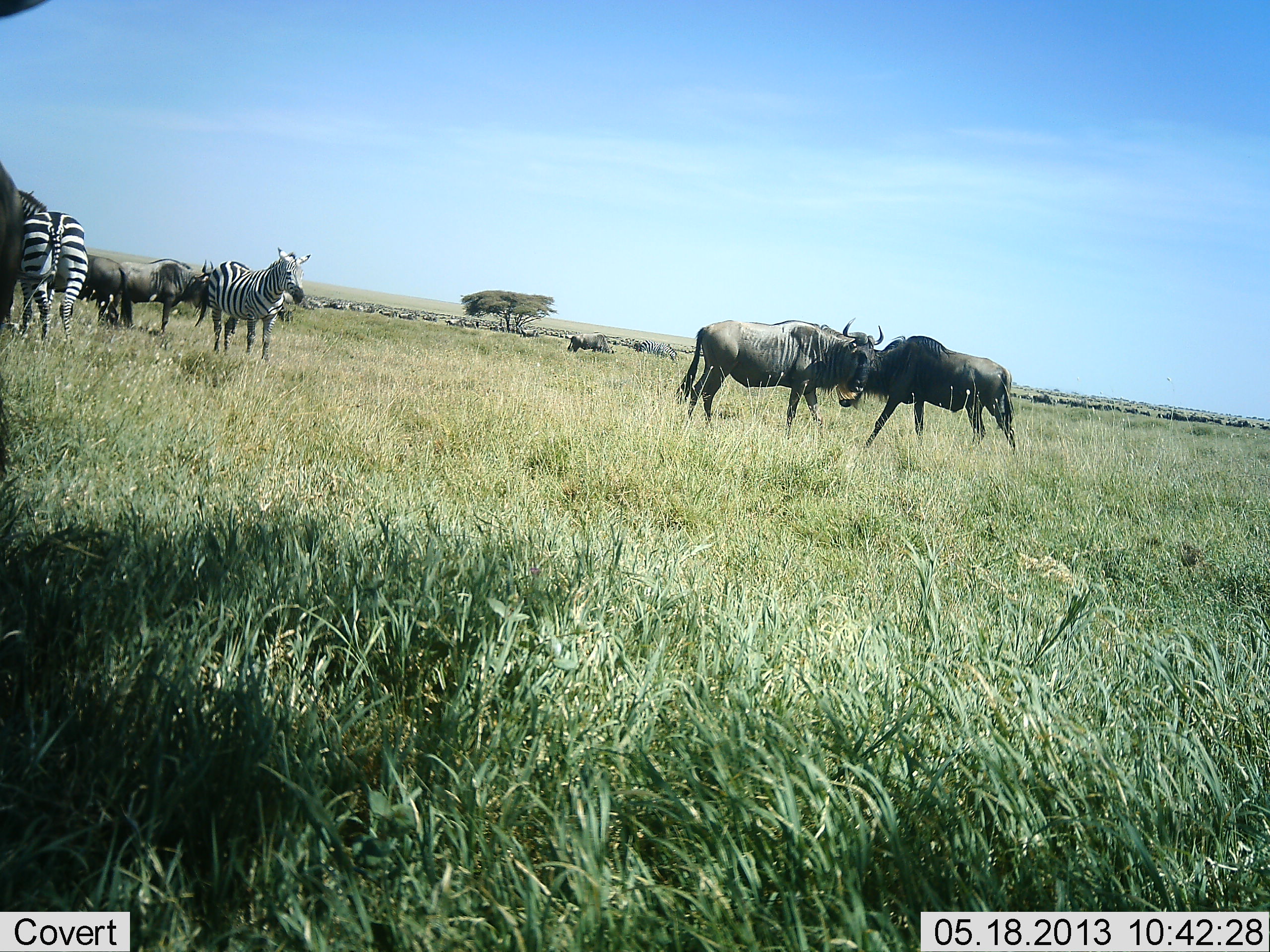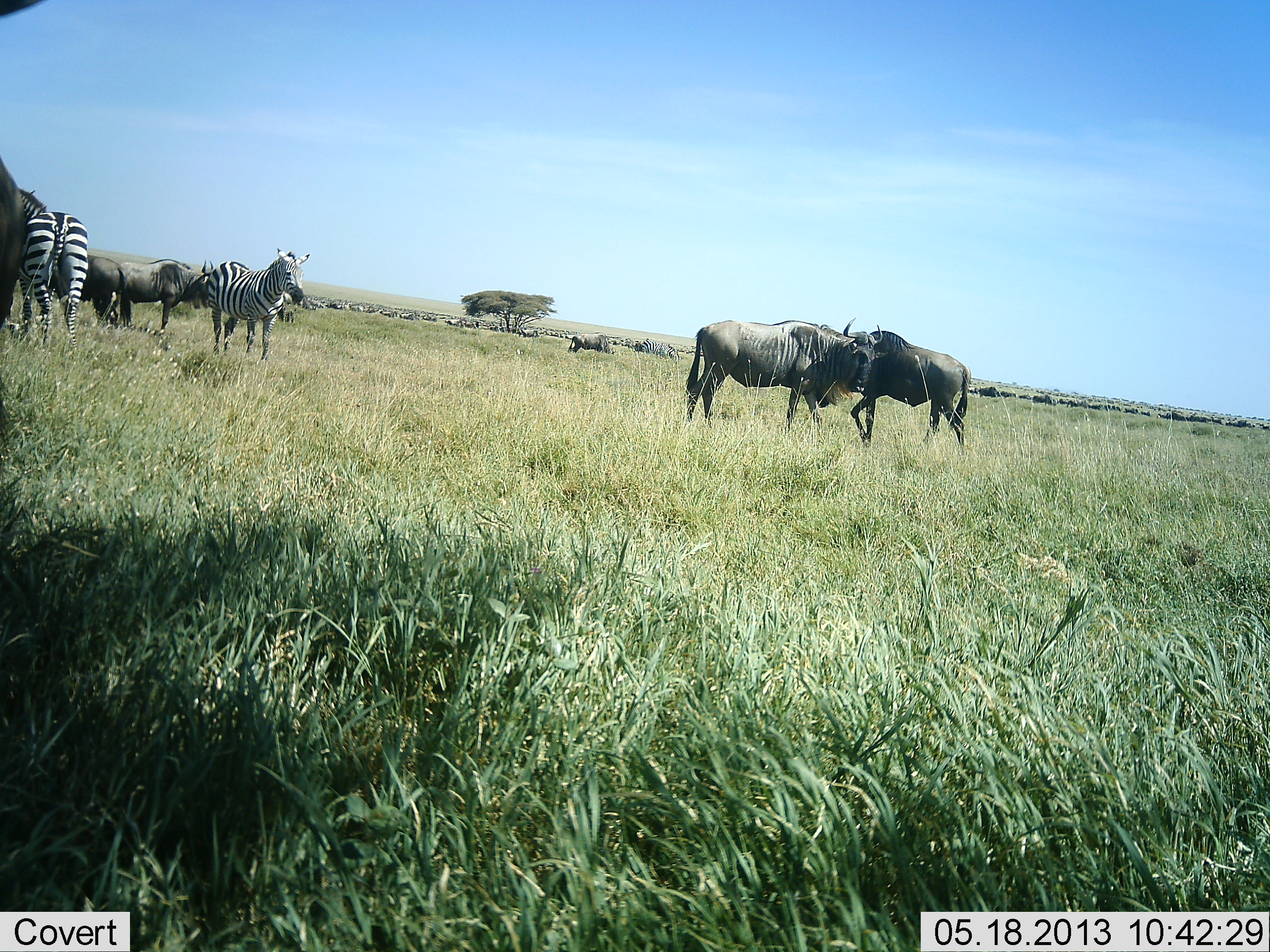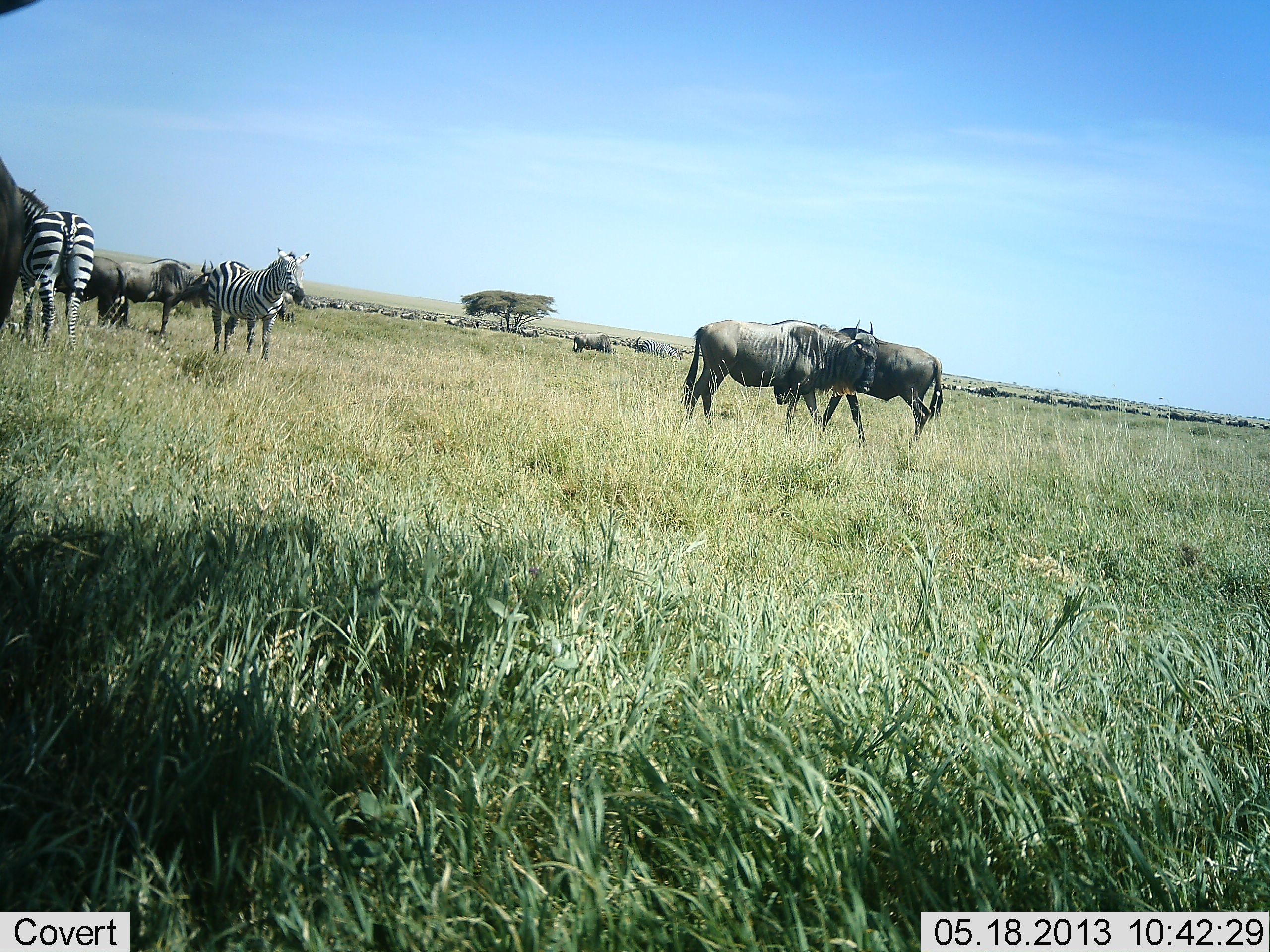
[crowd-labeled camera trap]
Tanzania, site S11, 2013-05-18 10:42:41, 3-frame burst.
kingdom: Animalia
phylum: Chordata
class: Mammalia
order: Artiodactyla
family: Bovidae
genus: Connochaetes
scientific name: Connochaetes taurinus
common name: blue wildebeest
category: wildebeest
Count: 6.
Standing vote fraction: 79%.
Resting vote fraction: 6%.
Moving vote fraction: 58%.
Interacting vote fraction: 21%.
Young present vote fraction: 0%.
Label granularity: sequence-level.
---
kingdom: Animalia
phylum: Chordata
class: Mammalia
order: Perissodactyla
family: Equidae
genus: Equus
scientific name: Equus quagga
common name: plains zebra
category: zebra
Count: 2.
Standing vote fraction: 94%.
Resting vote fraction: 0%.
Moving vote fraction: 3%.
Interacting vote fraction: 6%.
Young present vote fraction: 0%.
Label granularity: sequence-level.